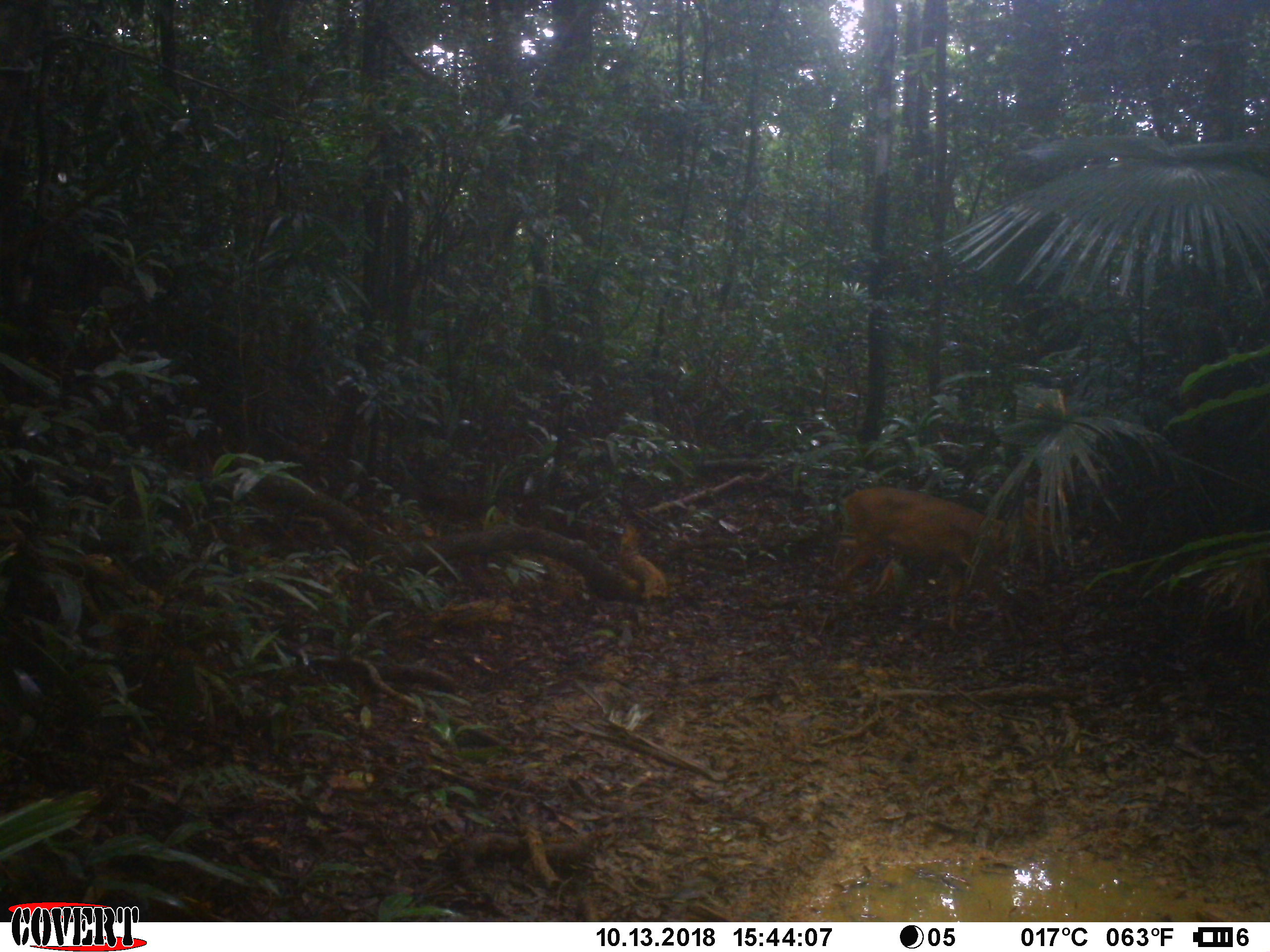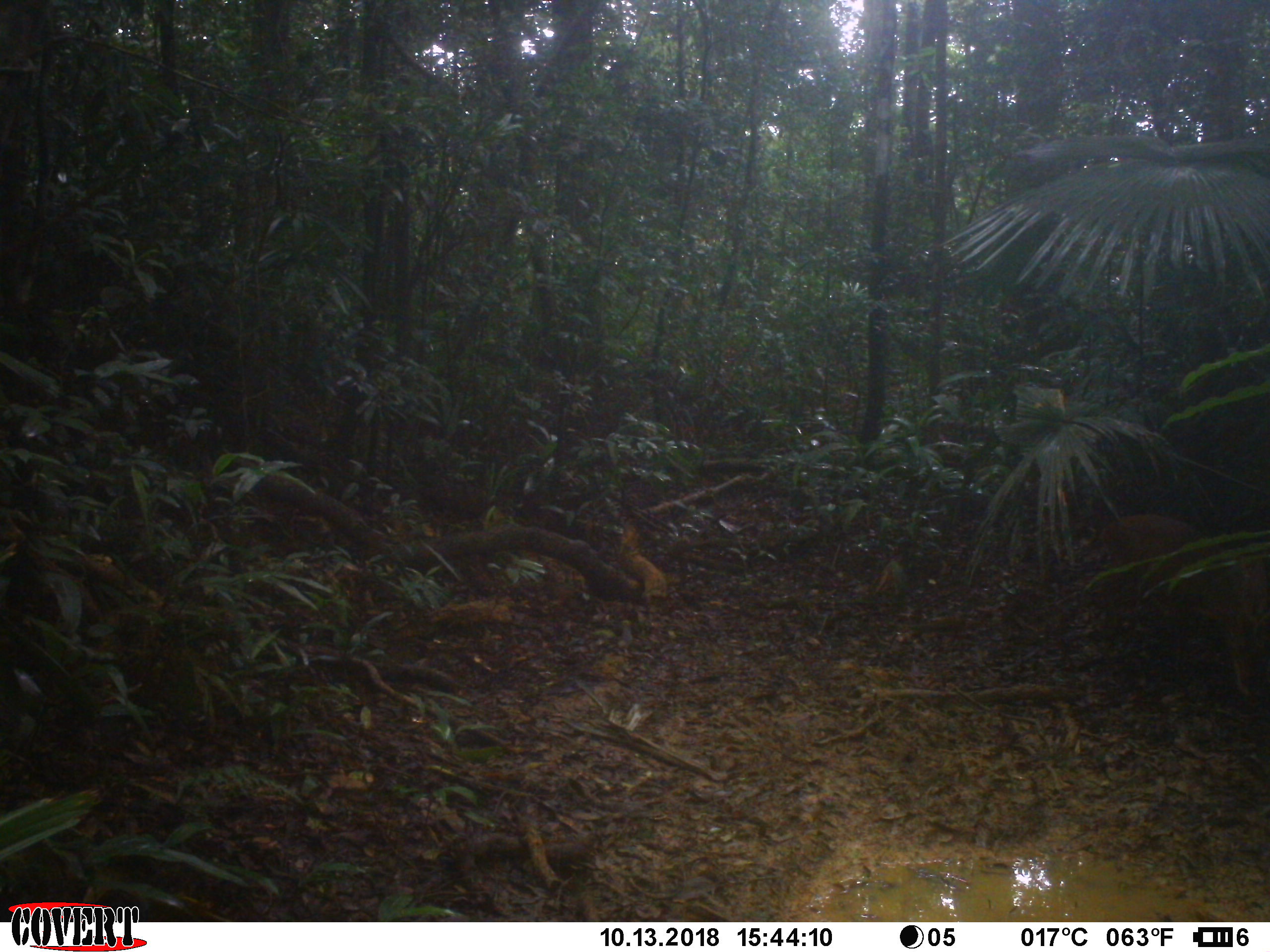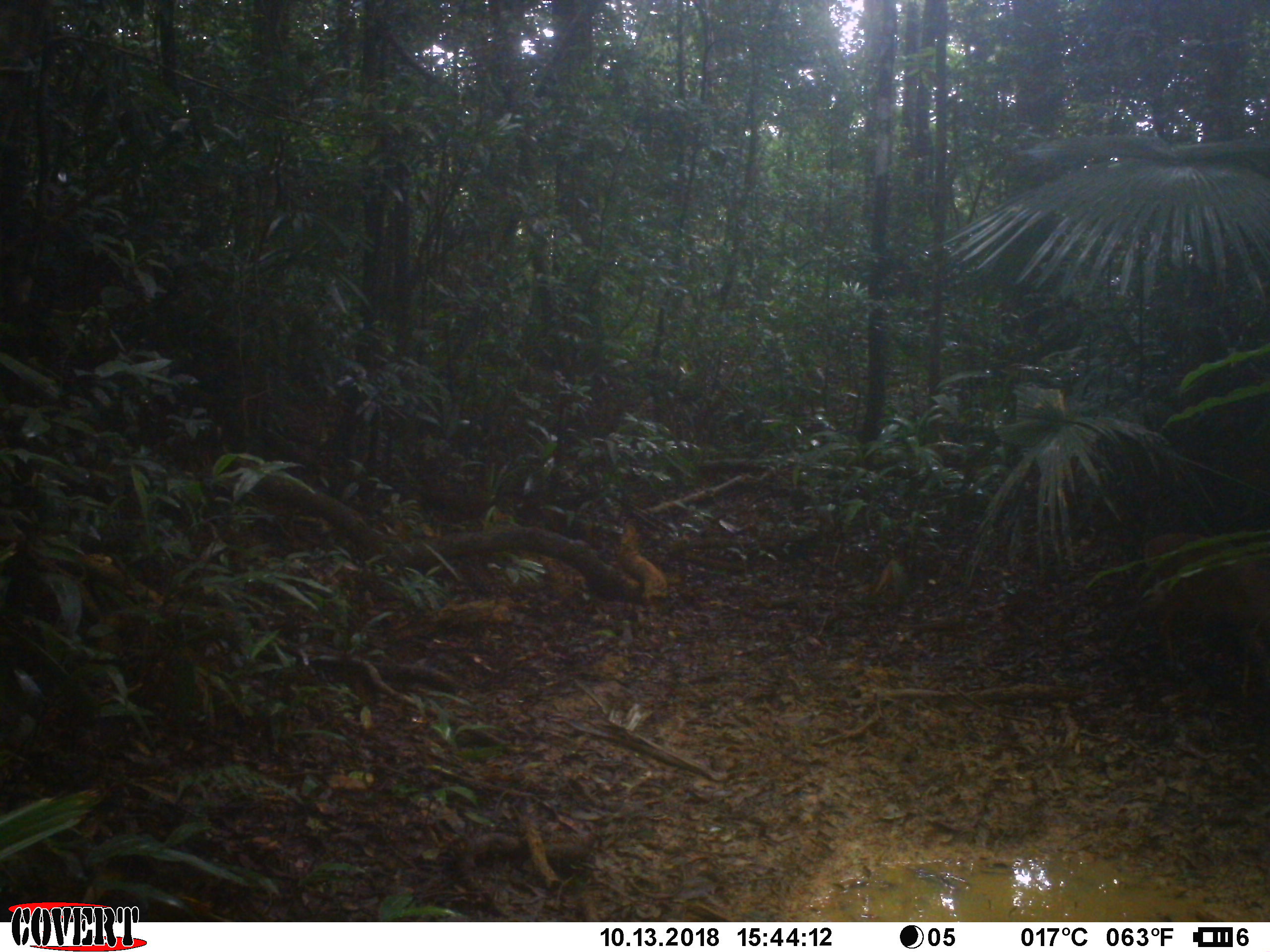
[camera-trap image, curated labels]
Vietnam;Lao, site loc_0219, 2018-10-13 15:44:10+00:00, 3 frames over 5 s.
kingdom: Animalia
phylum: Chordata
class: Mammalia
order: Artiodactyla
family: Cervidae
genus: Muntiacus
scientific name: Muntiacus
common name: muntjacs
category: unidentified muntjac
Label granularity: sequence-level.